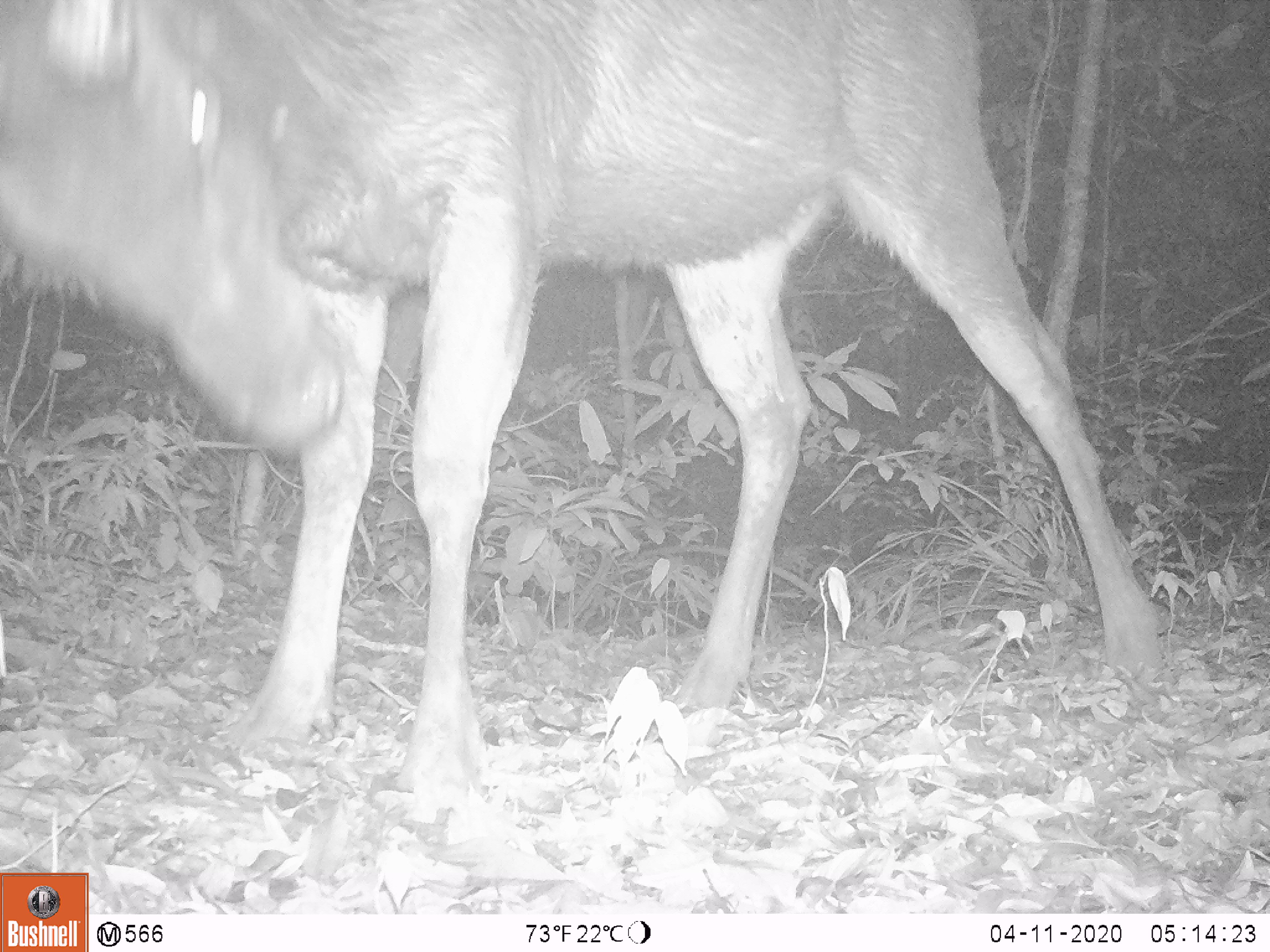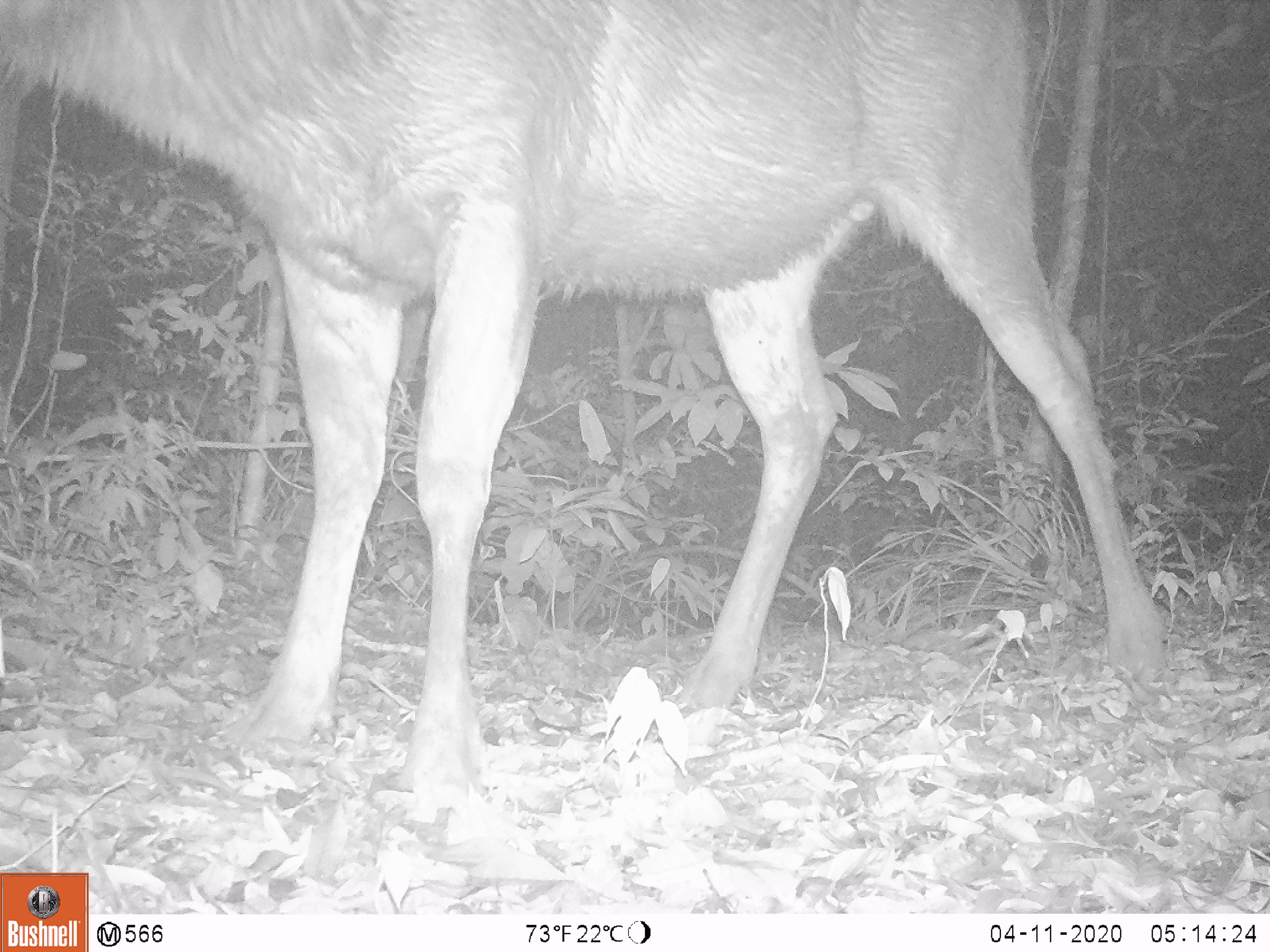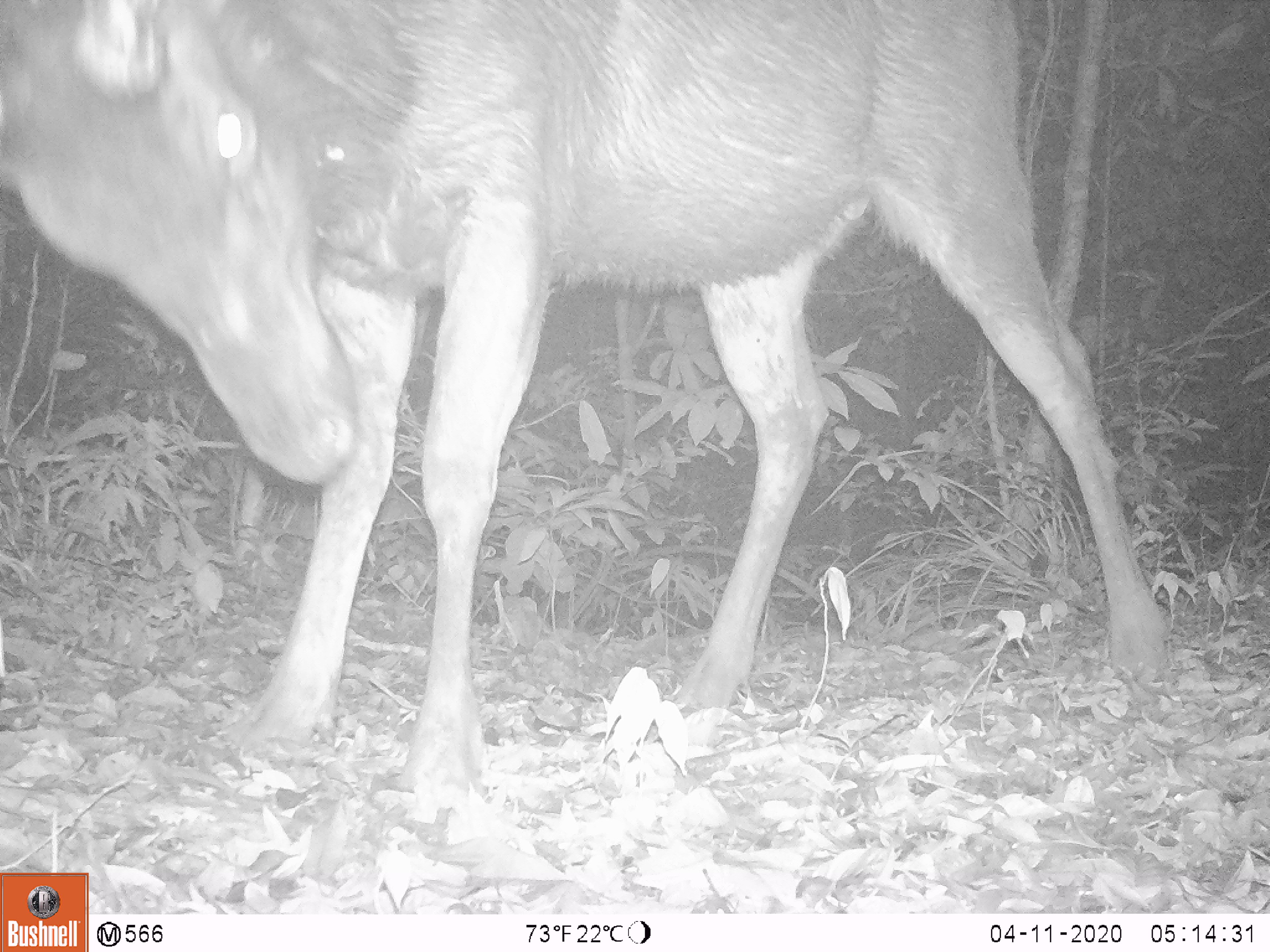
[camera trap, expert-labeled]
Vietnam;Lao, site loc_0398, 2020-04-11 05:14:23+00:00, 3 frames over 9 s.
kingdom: Animalia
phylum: Chordata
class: Mammalia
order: Artiodactyla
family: Cervidae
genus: Rusa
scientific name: Rusa unicolor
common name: sambar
Sambar (Rusa unicolor). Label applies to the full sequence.